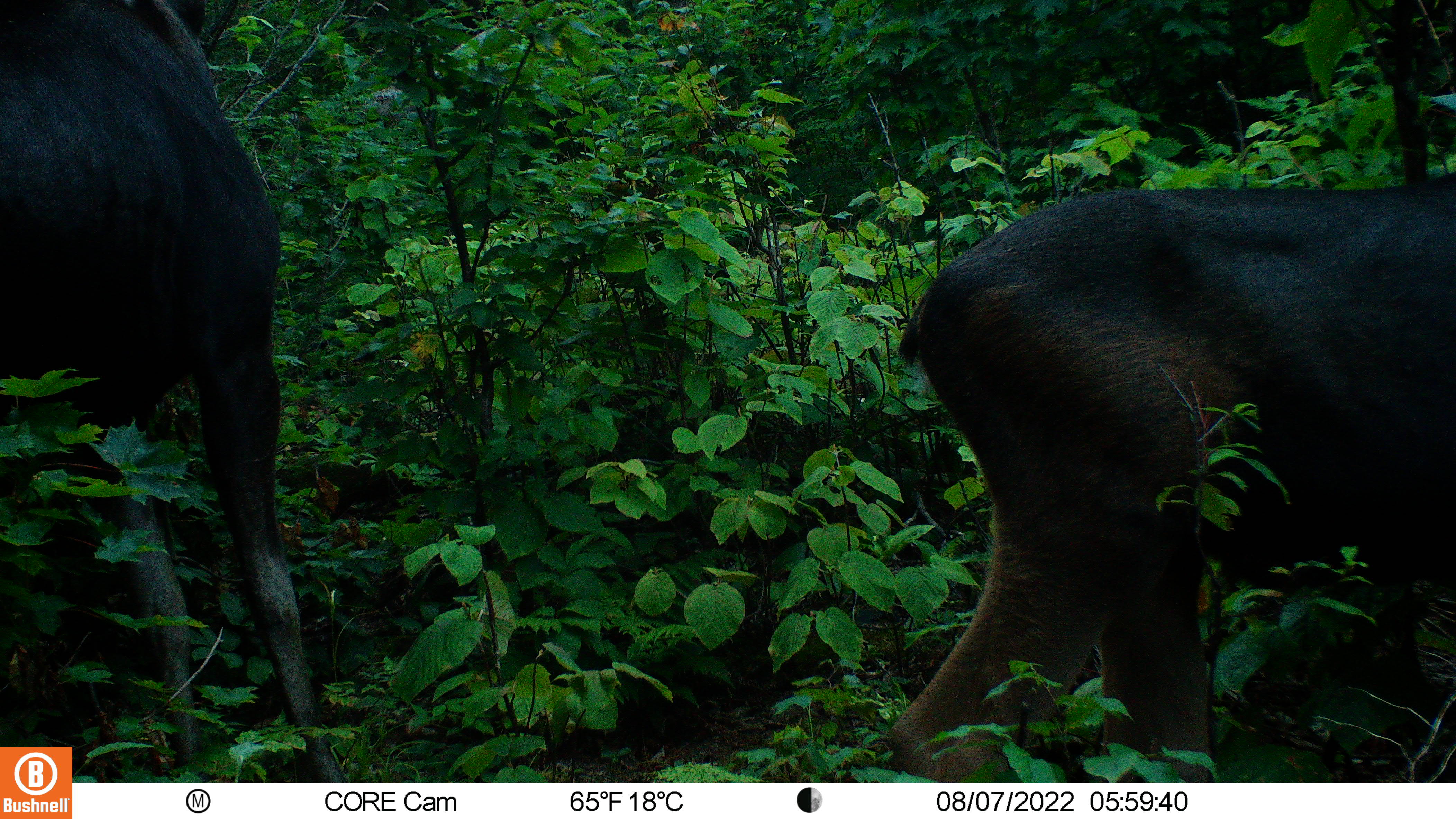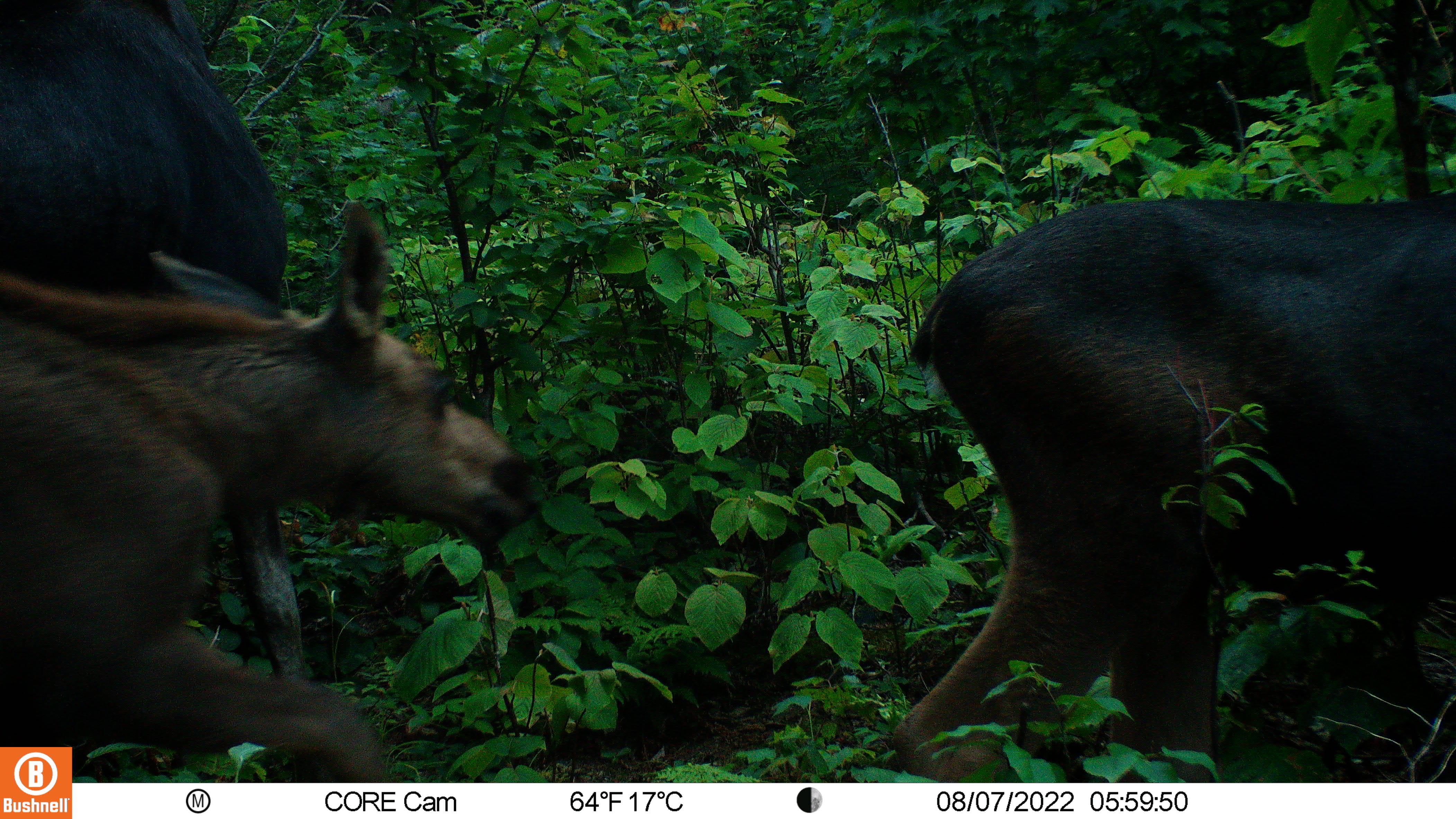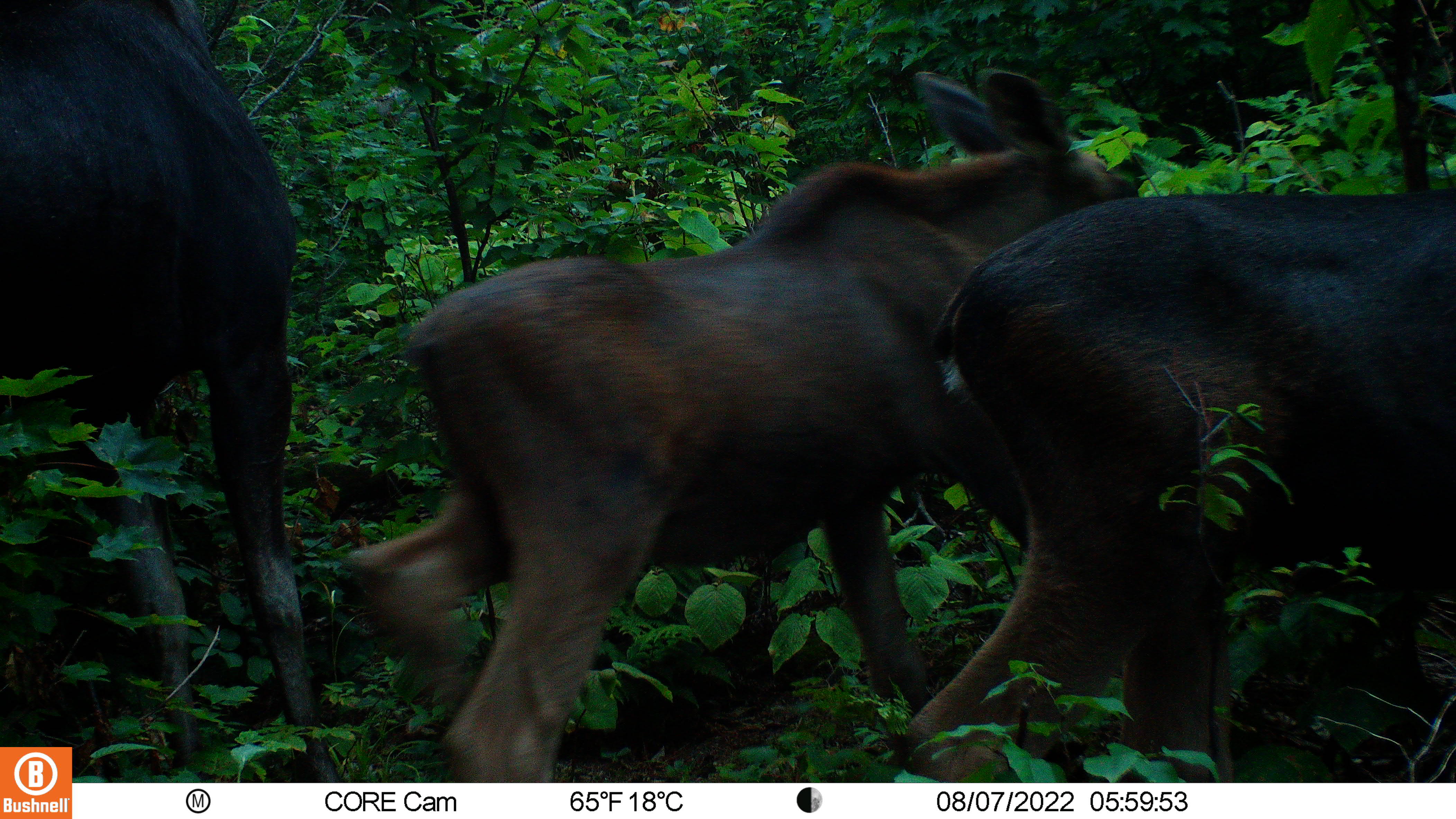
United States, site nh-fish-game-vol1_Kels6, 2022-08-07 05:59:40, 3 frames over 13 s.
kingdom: Animalia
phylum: Chordata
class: Mammalia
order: Artiodactyla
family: Cervidae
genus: Alces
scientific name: Alces alces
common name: moose